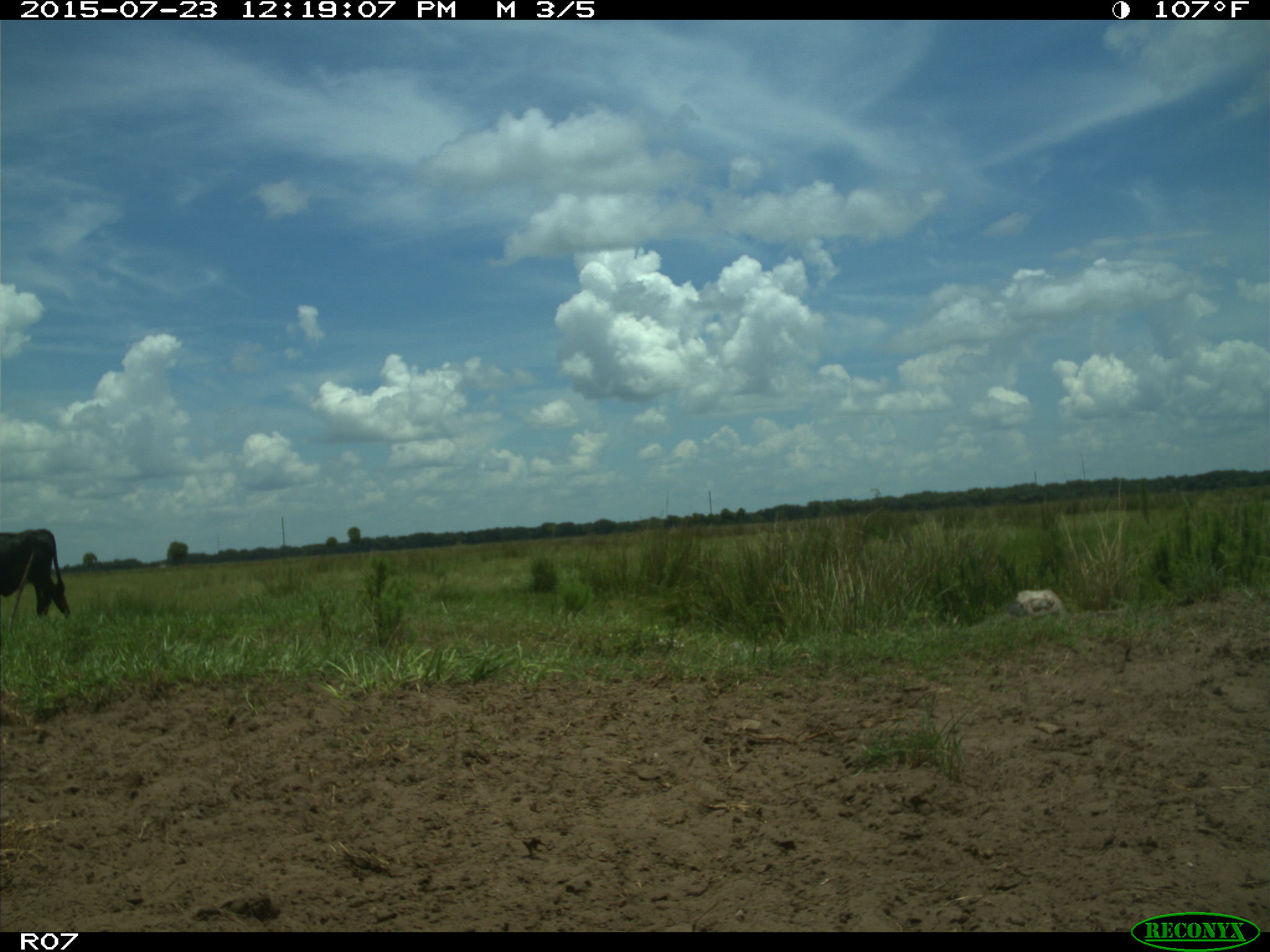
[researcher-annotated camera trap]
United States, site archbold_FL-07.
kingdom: Animalia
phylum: Chordata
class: Mammalia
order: Artiodactyla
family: Bovidae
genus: Bos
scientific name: Bos taurus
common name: domestic cow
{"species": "Bos taurus (domestic cow)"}